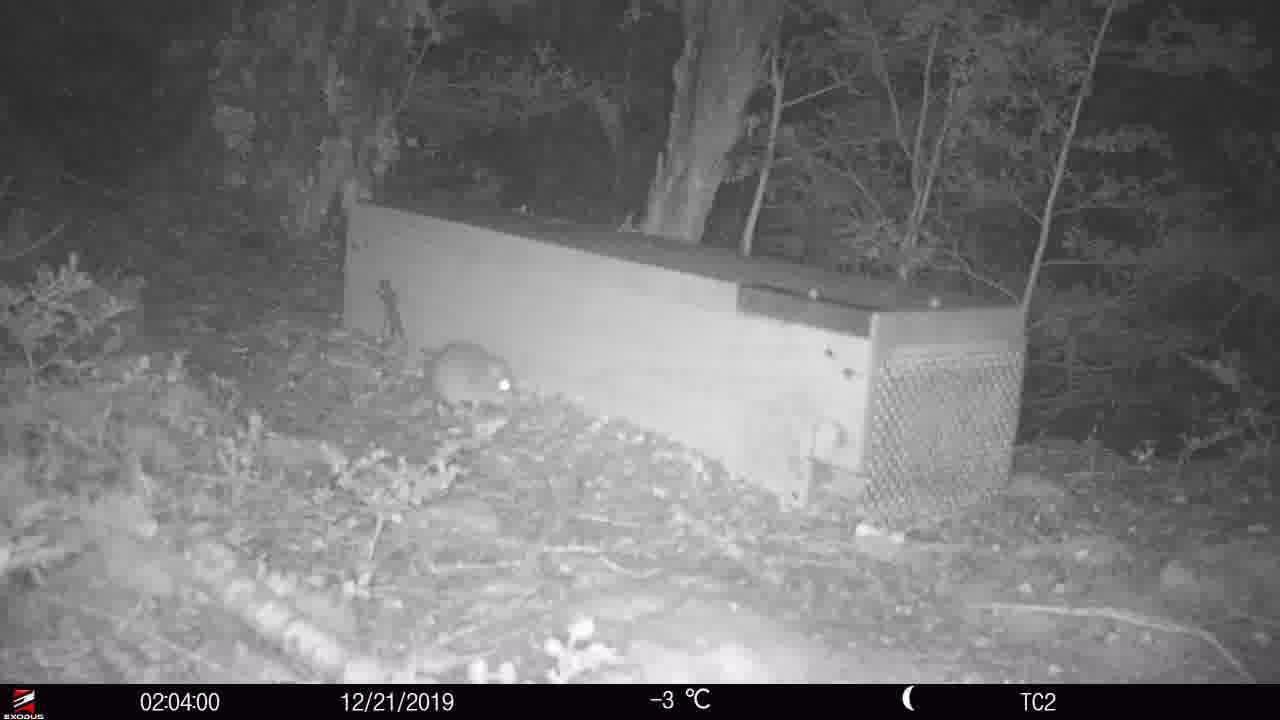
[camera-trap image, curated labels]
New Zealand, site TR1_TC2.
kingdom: Animalia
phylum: Chordata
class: Mammalia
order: Rodentia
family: Muridae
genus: Rattus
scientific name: Rattus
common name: rat